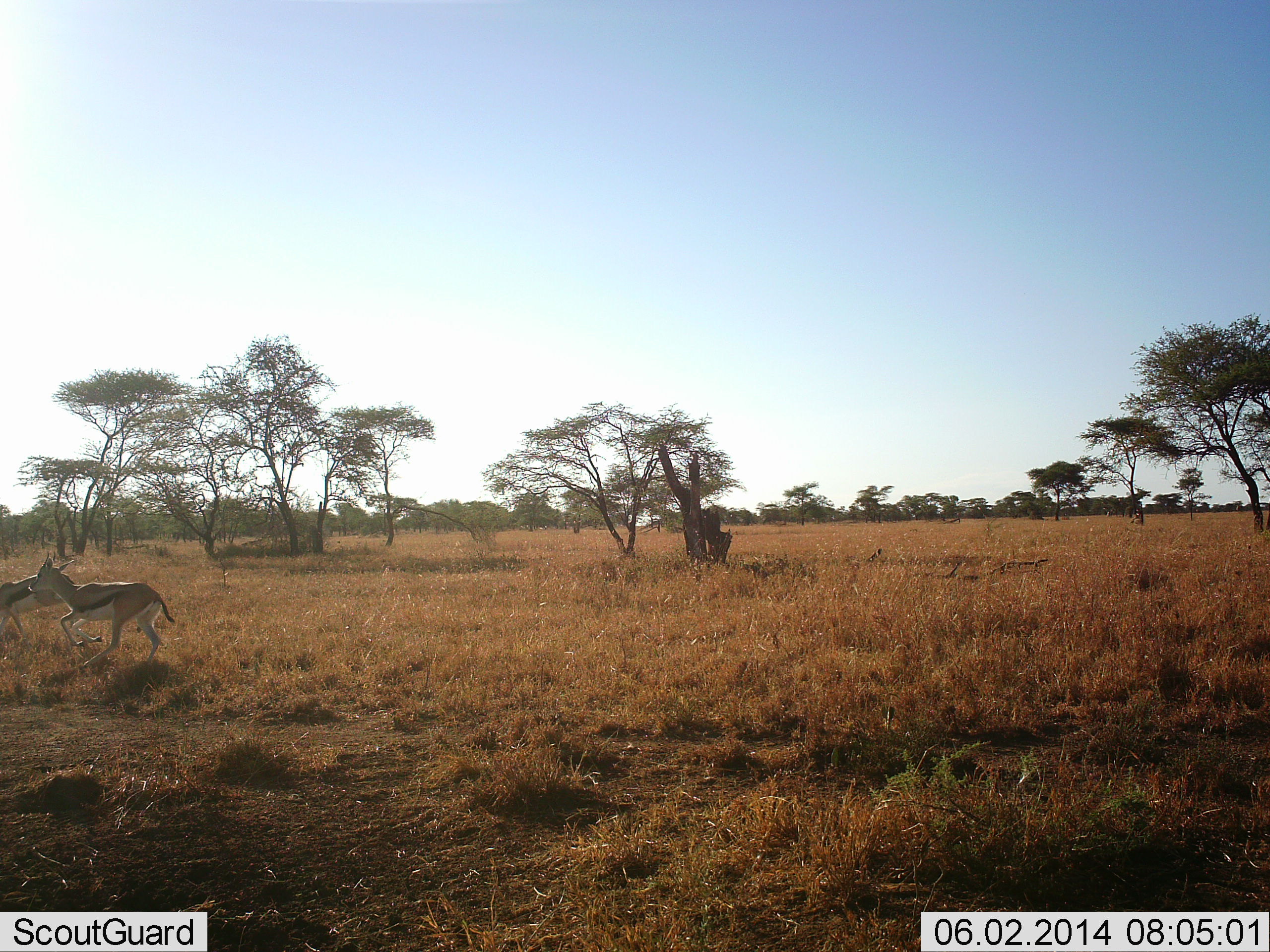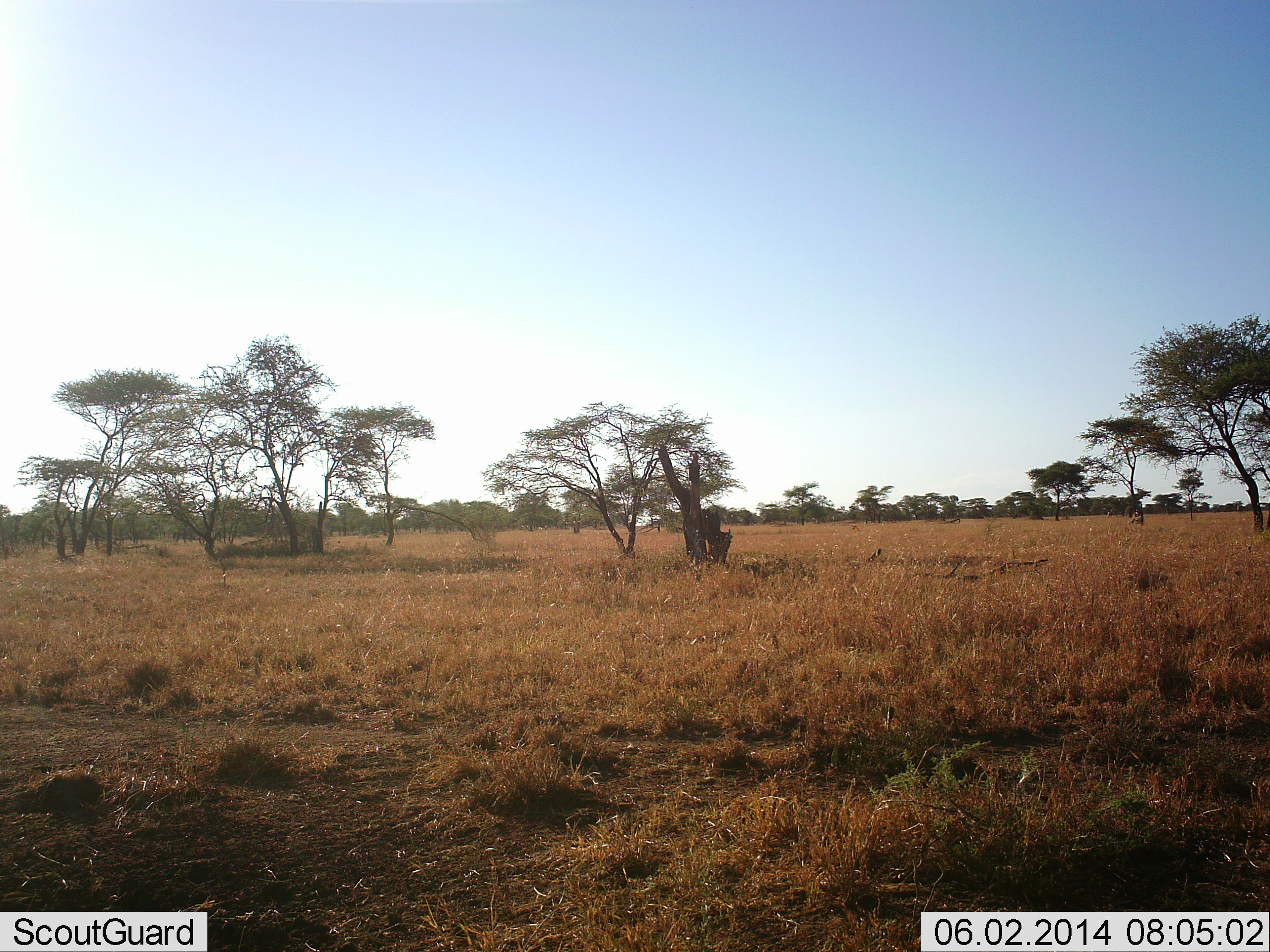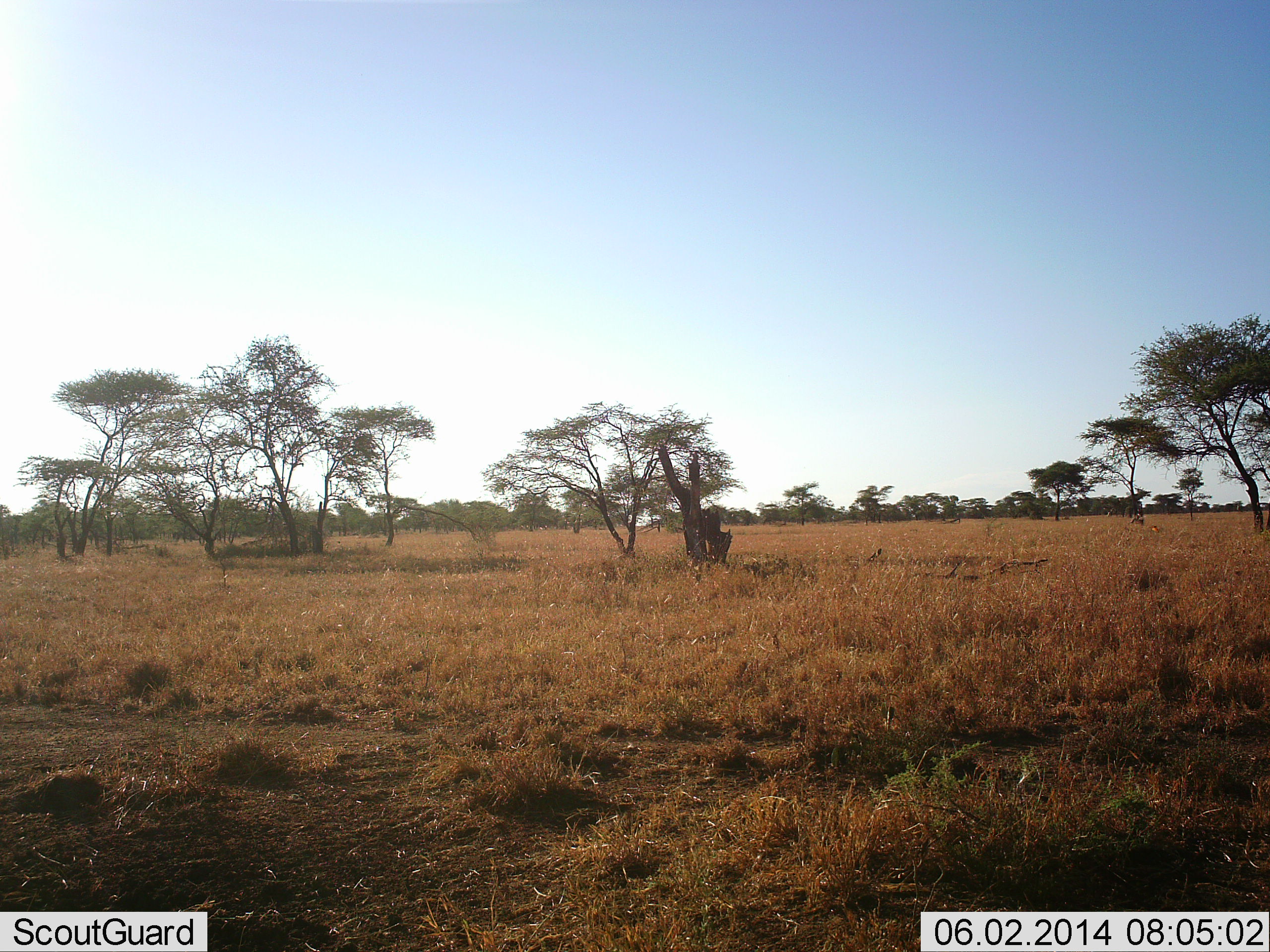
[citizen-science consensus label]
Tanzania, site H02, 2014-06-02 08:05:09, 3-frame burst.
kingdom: Animalia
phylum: Chordata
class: Mammalia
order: Artiodactyla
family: Bovidae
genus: Eudorcas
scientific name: Eudorcas thomsonii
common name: thomson's gazelle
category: gazellethomsons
Gazellethomsons (thomson's gazelle) (Eudorcas thomsonii), count 2. Behavior (volunteer vote fractions): standing 0%, resting 0%, moving 100%, interacting 0%. Young present (vote fraction): 0%. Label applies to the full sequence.